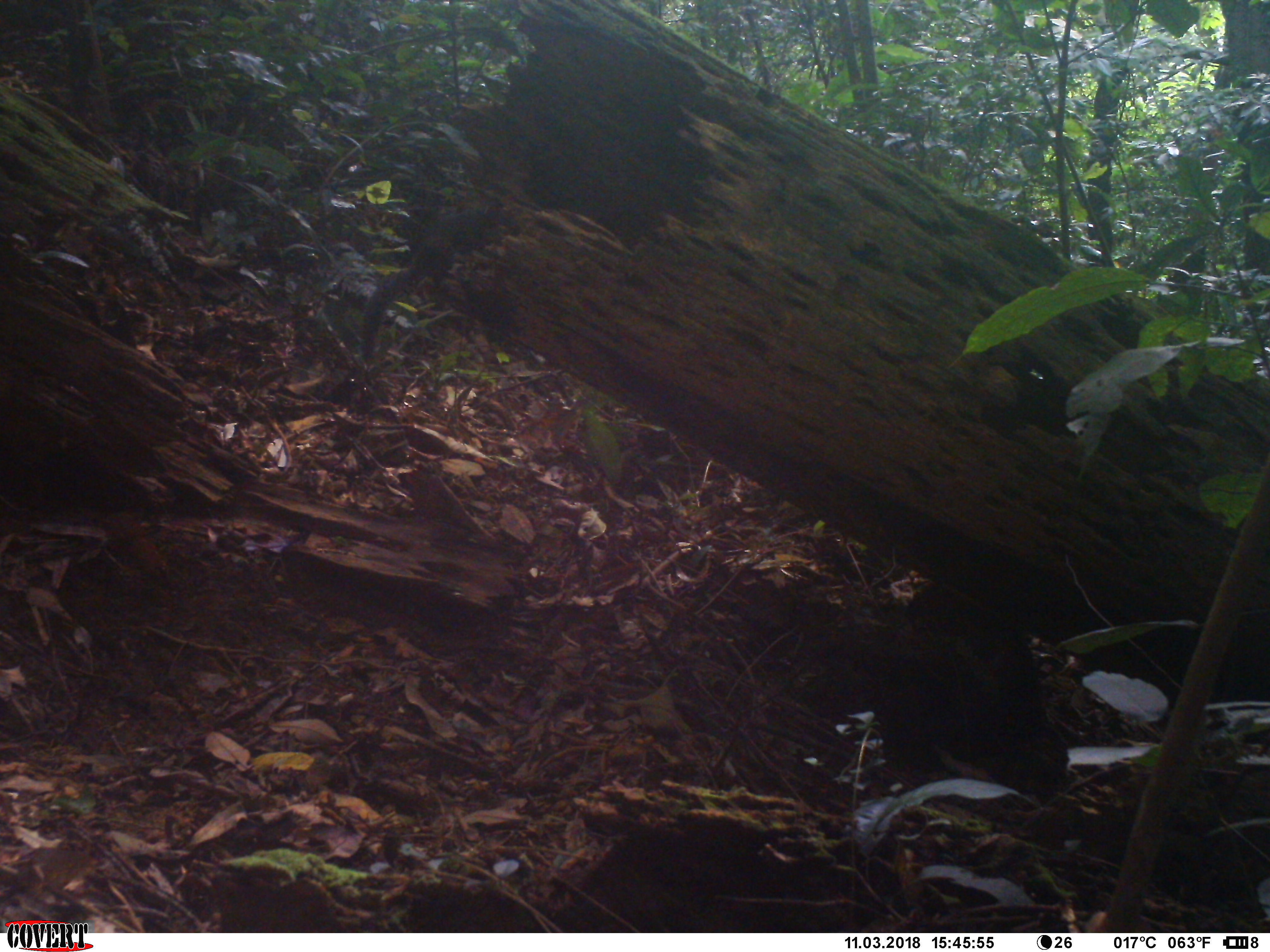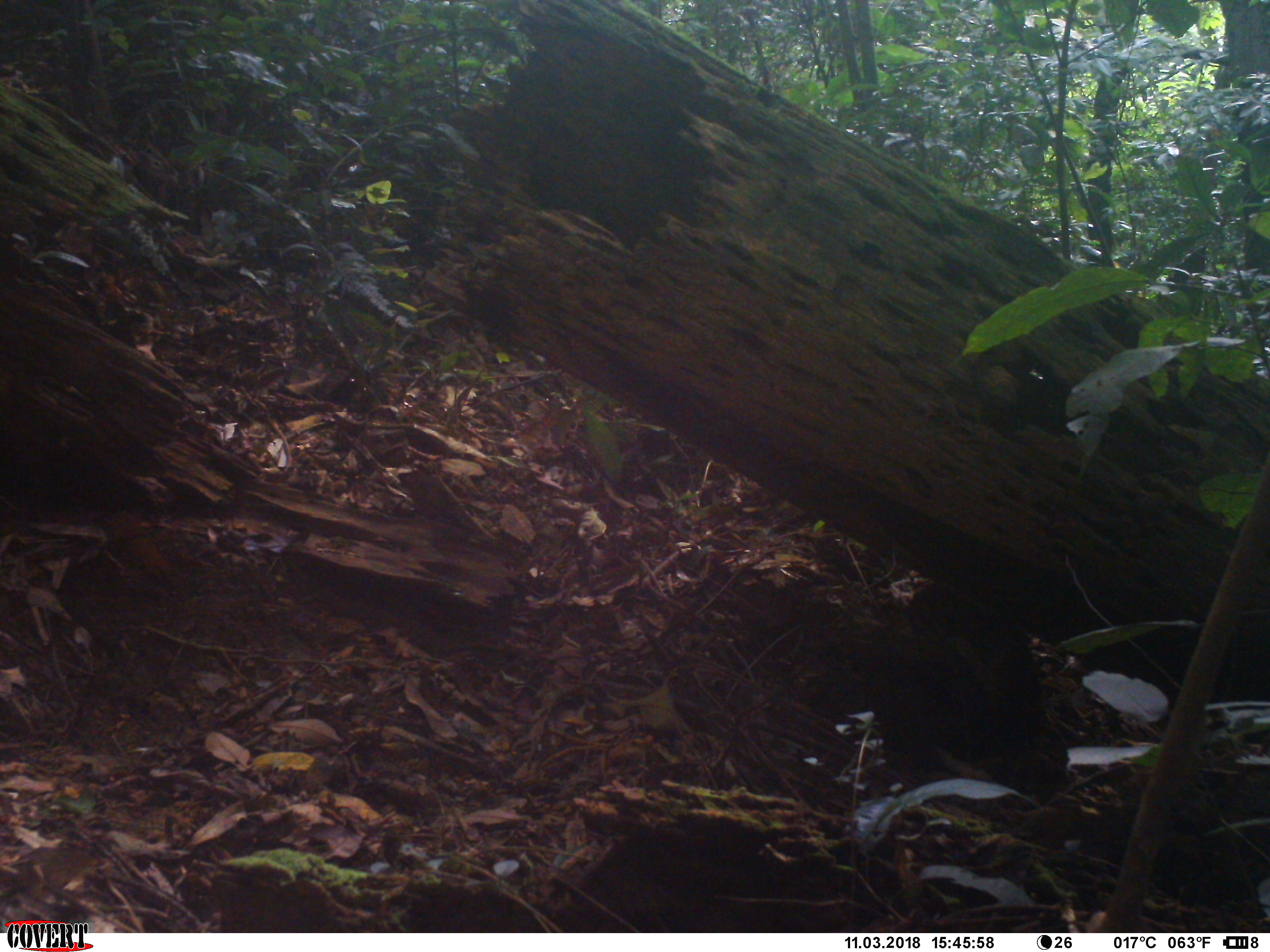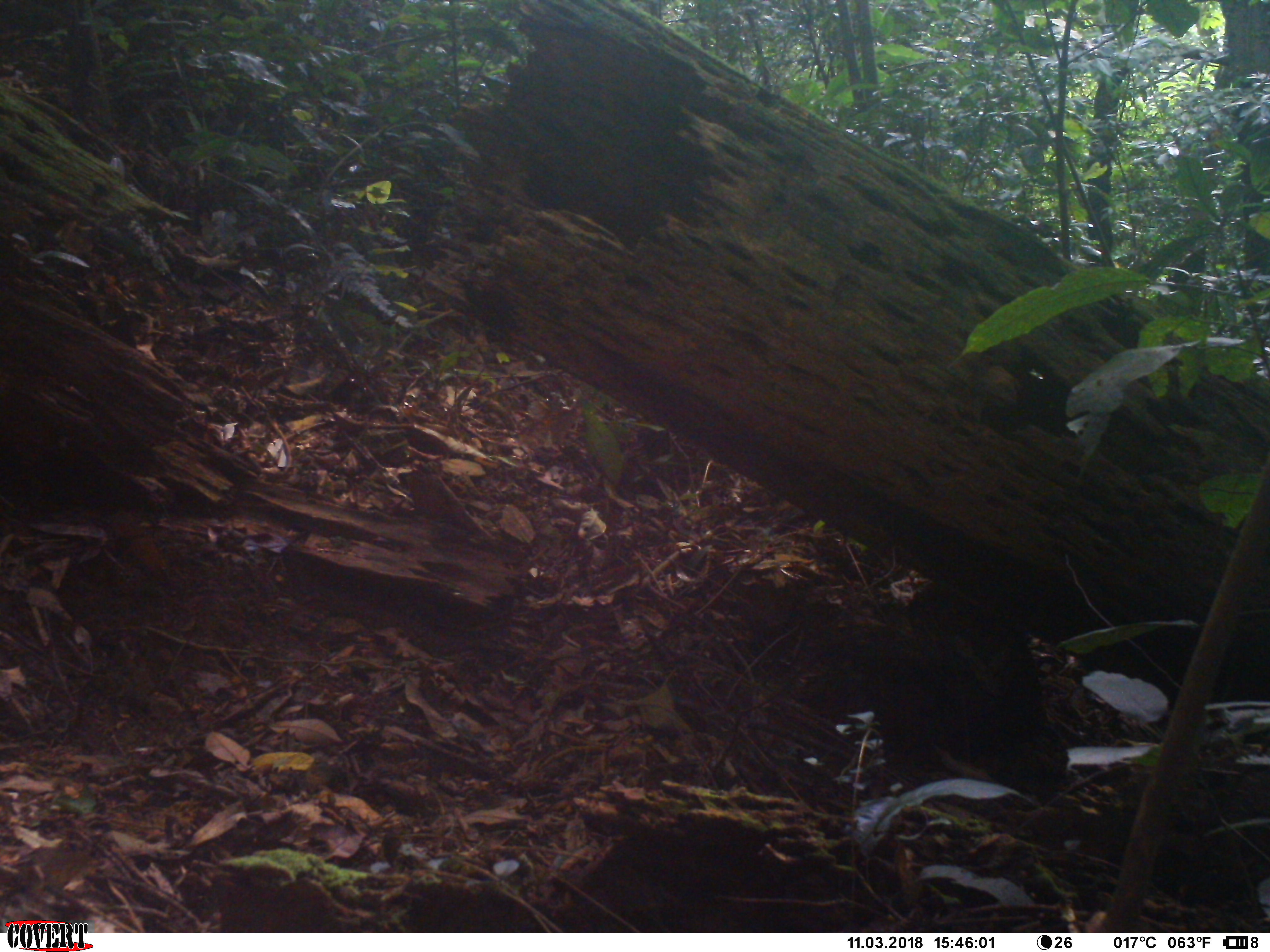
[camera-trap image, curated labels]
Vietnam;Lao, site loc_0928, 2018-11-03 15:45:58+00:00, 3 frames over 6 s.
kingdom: Animalia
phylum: Chordata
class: Mammalia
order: Rodentia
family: Sciuridae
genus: Dremomys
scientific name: Dremomys rufigenis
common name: red-cheeked squirrel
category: red cheeked squirrel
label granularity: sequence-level